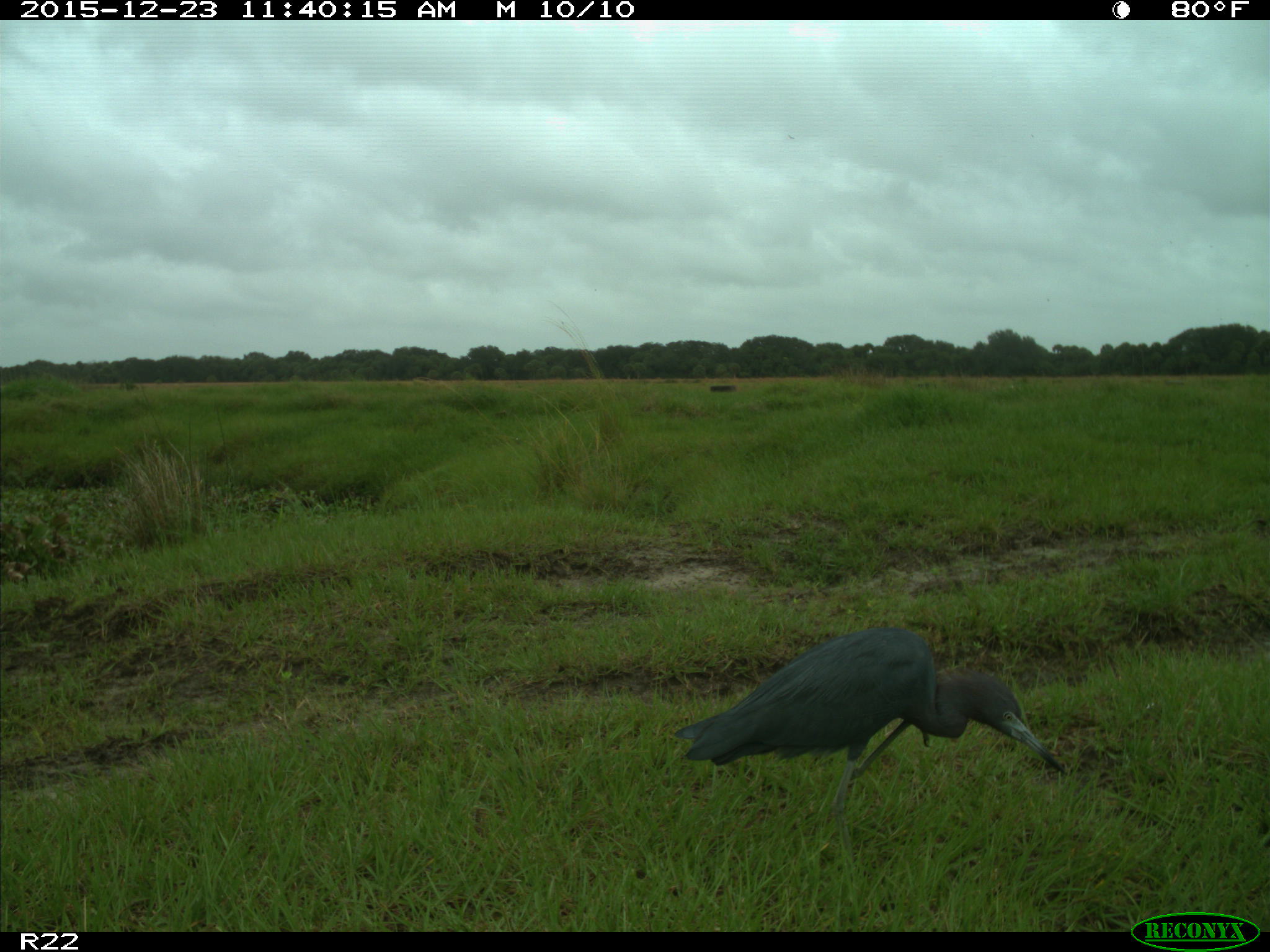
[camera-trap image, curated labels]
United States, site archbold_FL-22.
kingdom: Animalia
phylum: Chordata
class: Aves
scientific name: Aves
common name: birds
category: unidentified bird